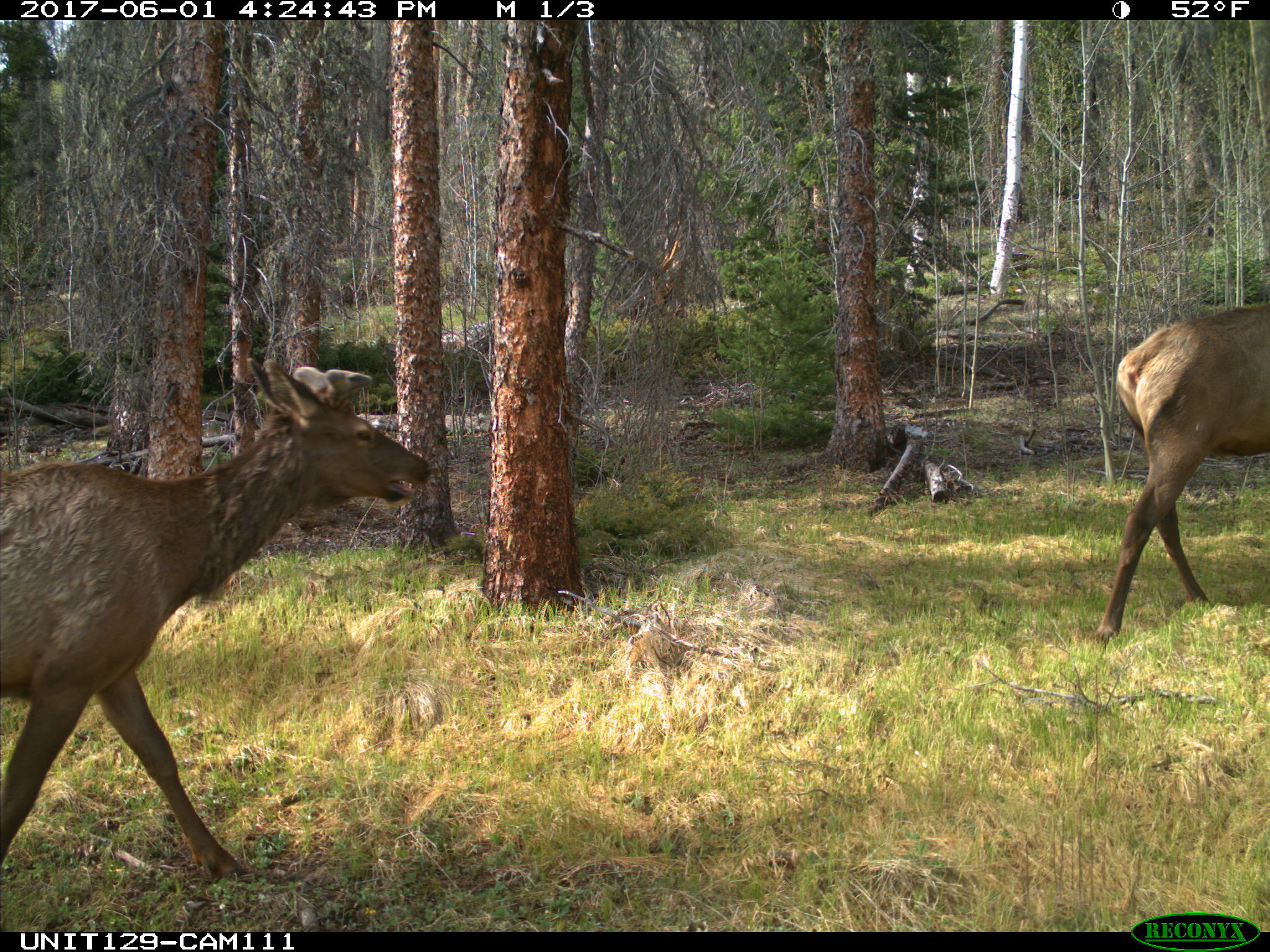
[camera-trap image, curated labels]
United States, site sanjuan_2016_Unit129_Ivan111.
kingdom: Animalia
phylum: Chordata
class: Mammalia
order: Artiodactyla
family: Cervidae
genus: Cervus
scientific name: Cervus elaphus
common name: red deer